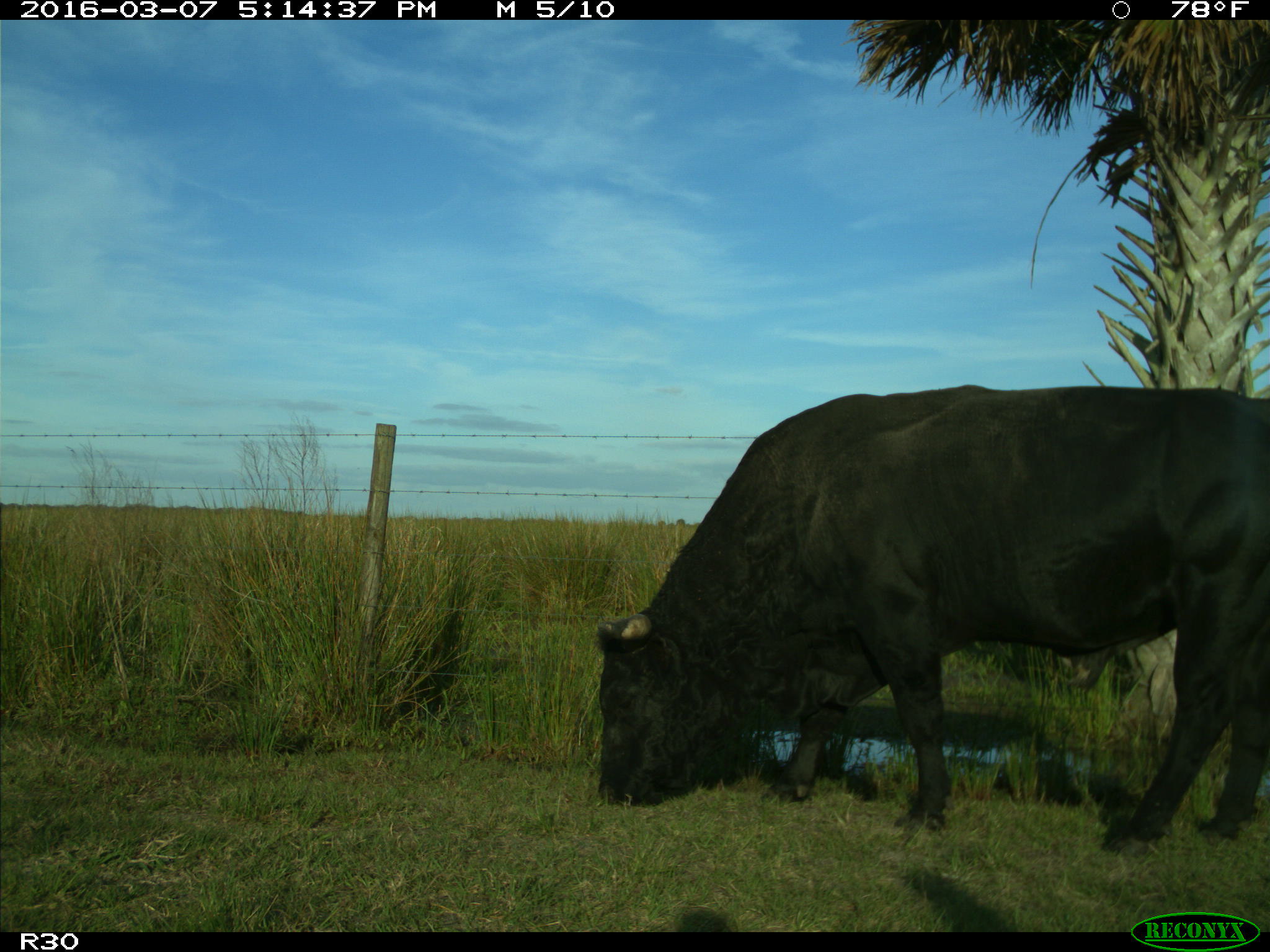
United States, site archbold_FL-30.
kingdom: Animalia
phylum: Chordata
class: Mammalia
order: Artiodactyla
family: Bovidae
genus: Bos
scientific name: Bos taurus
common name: domestic cow